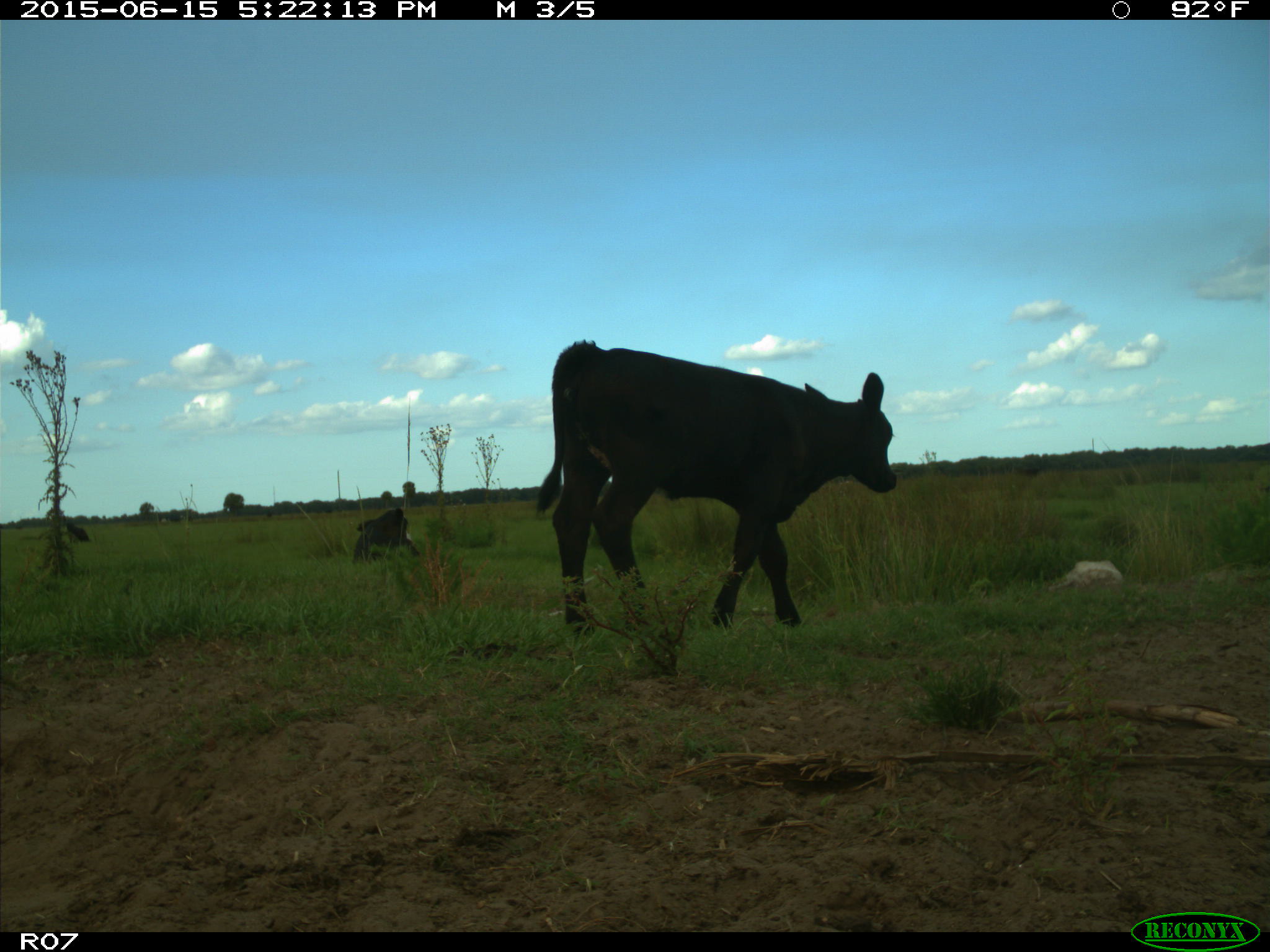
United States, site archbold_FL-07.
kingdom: Animalia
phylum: Chordata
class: Mammalia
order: Artiodactyla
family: Bovidae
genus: Bos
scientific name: Bos taurus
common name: domestic cow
Bos taurus (domestic cow).